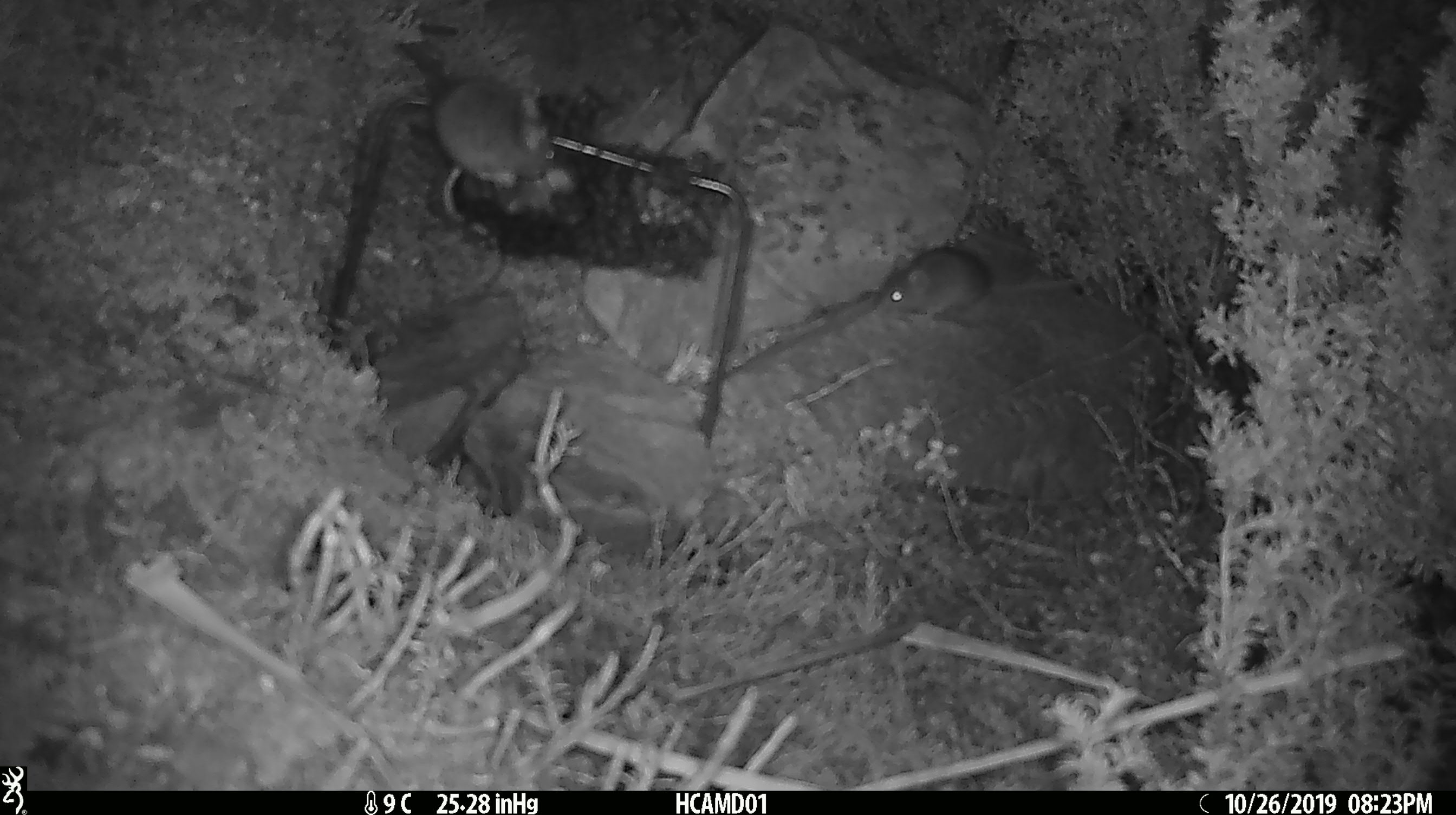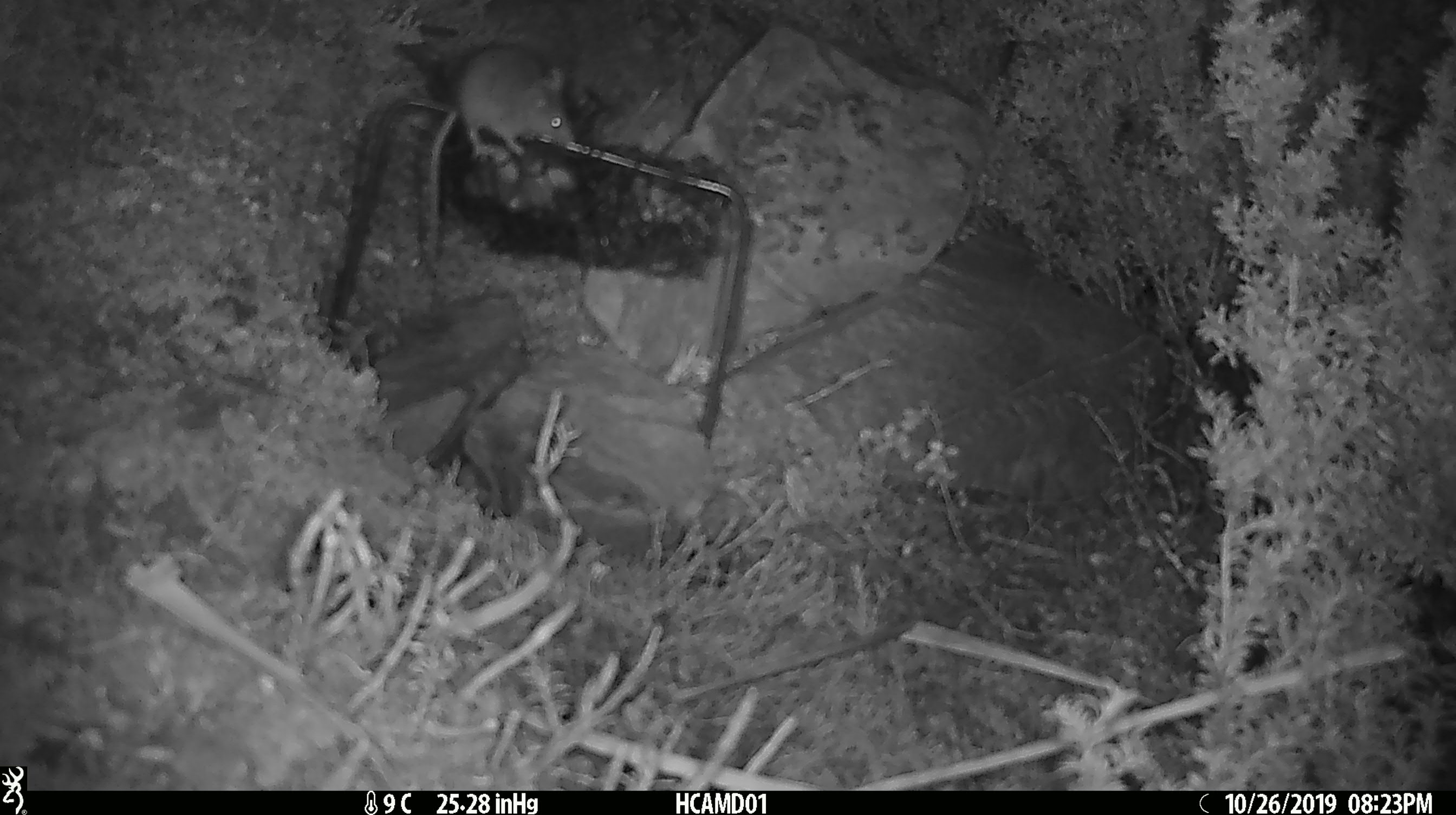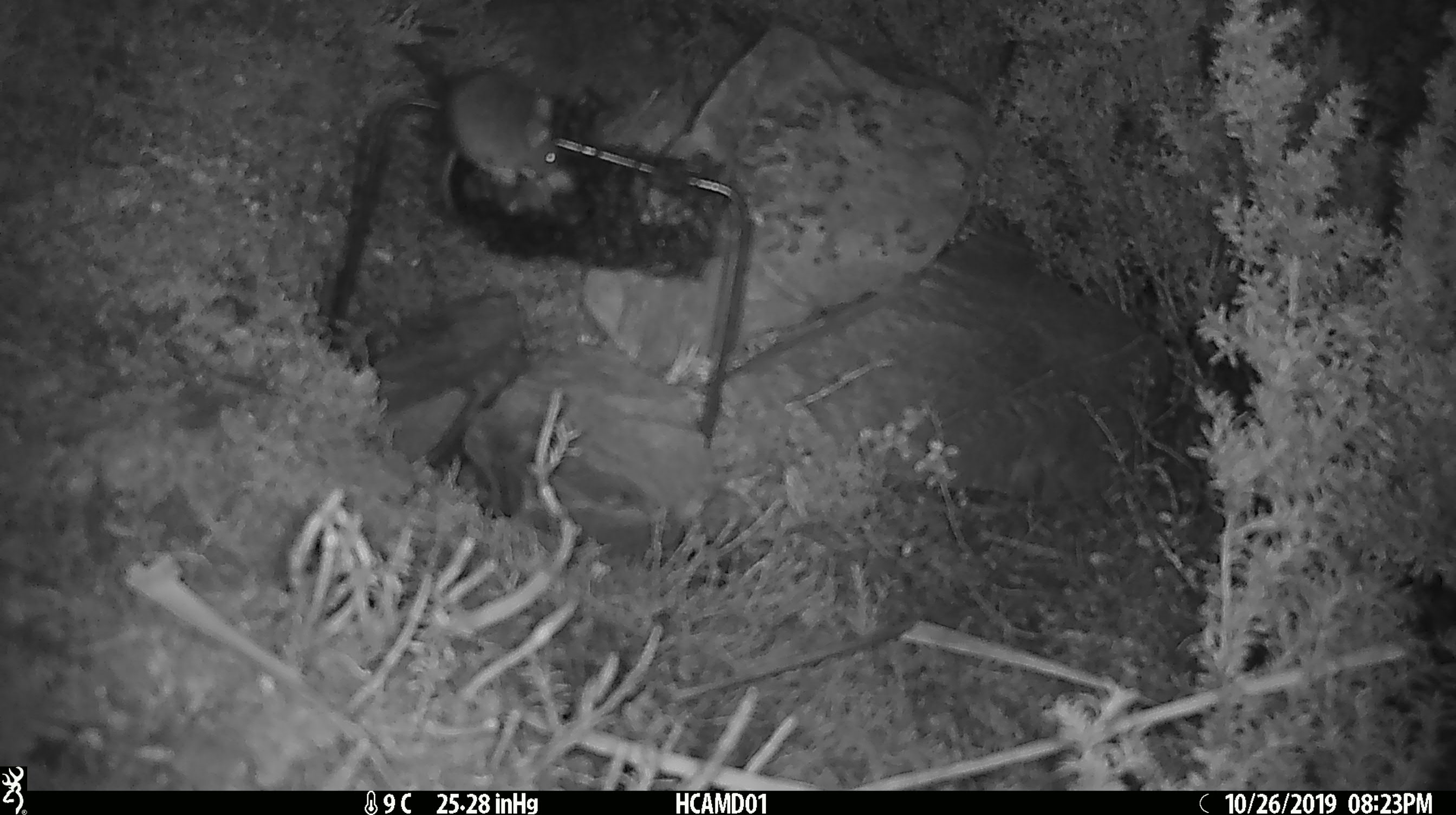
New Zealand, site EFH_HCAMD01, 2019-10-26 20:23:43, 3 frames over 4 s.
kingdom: Animalia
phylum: Chordata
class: Mammalia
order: Rodentia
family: Muridae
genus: Mus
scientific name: Mus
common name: mouse